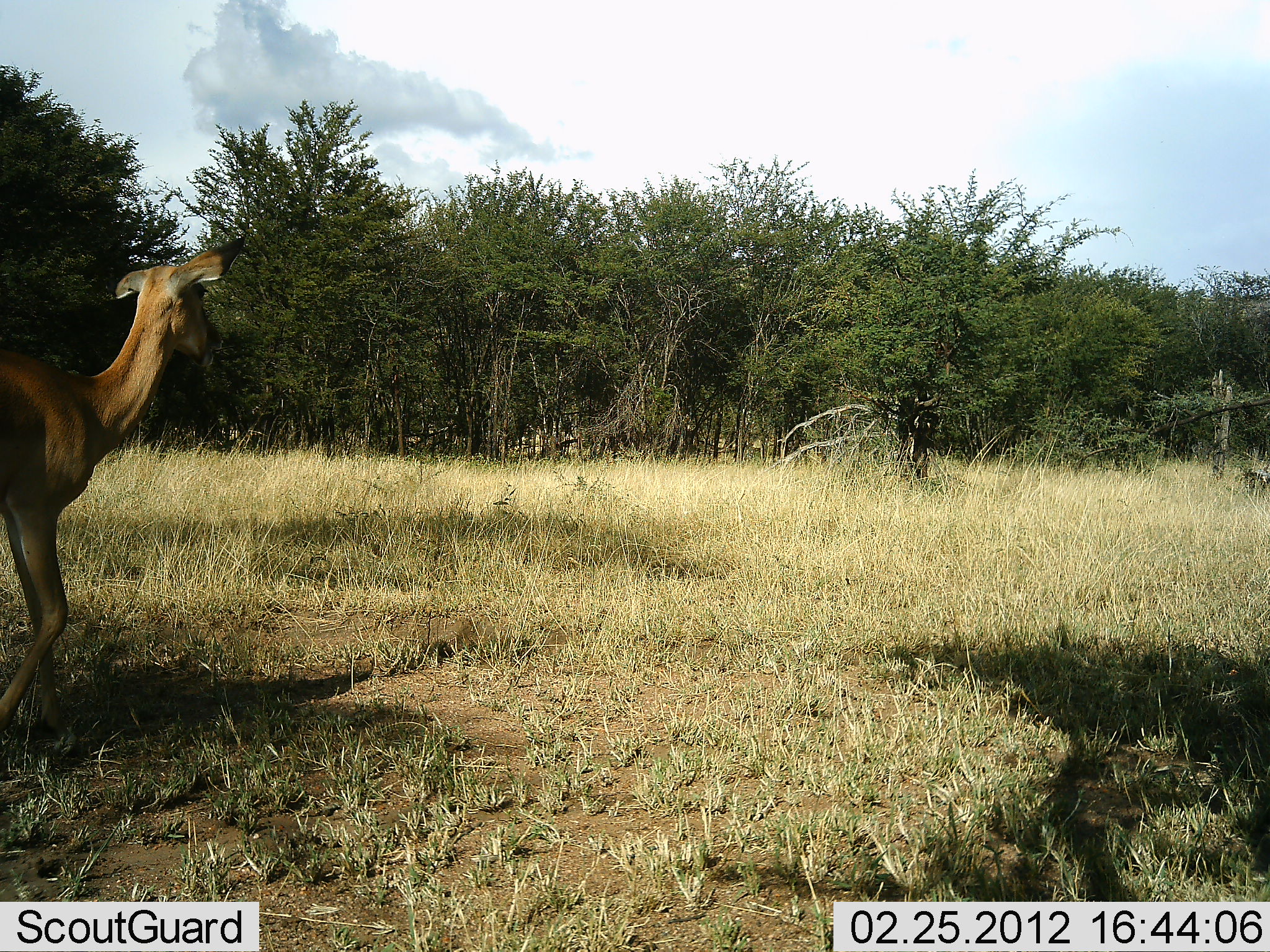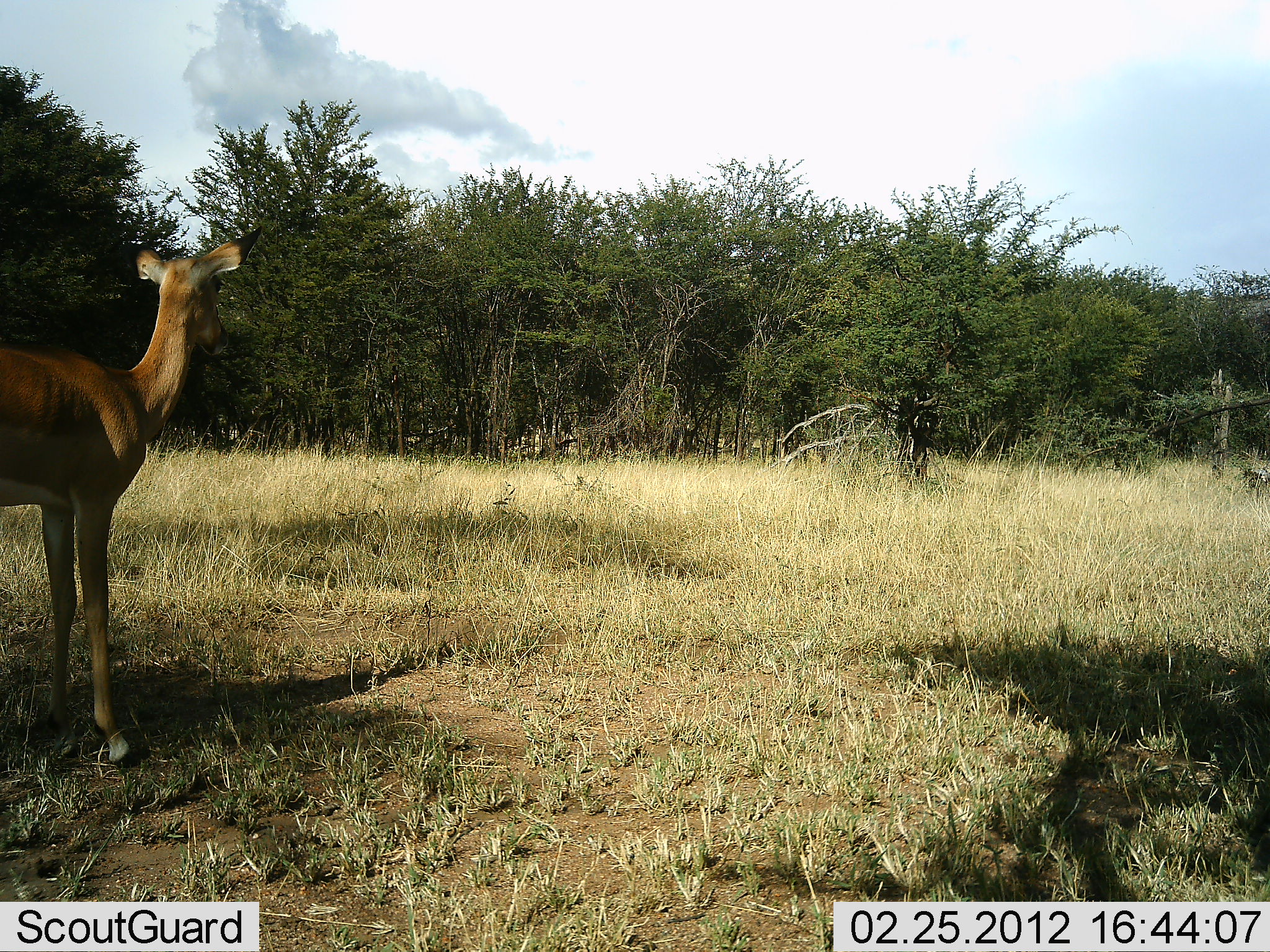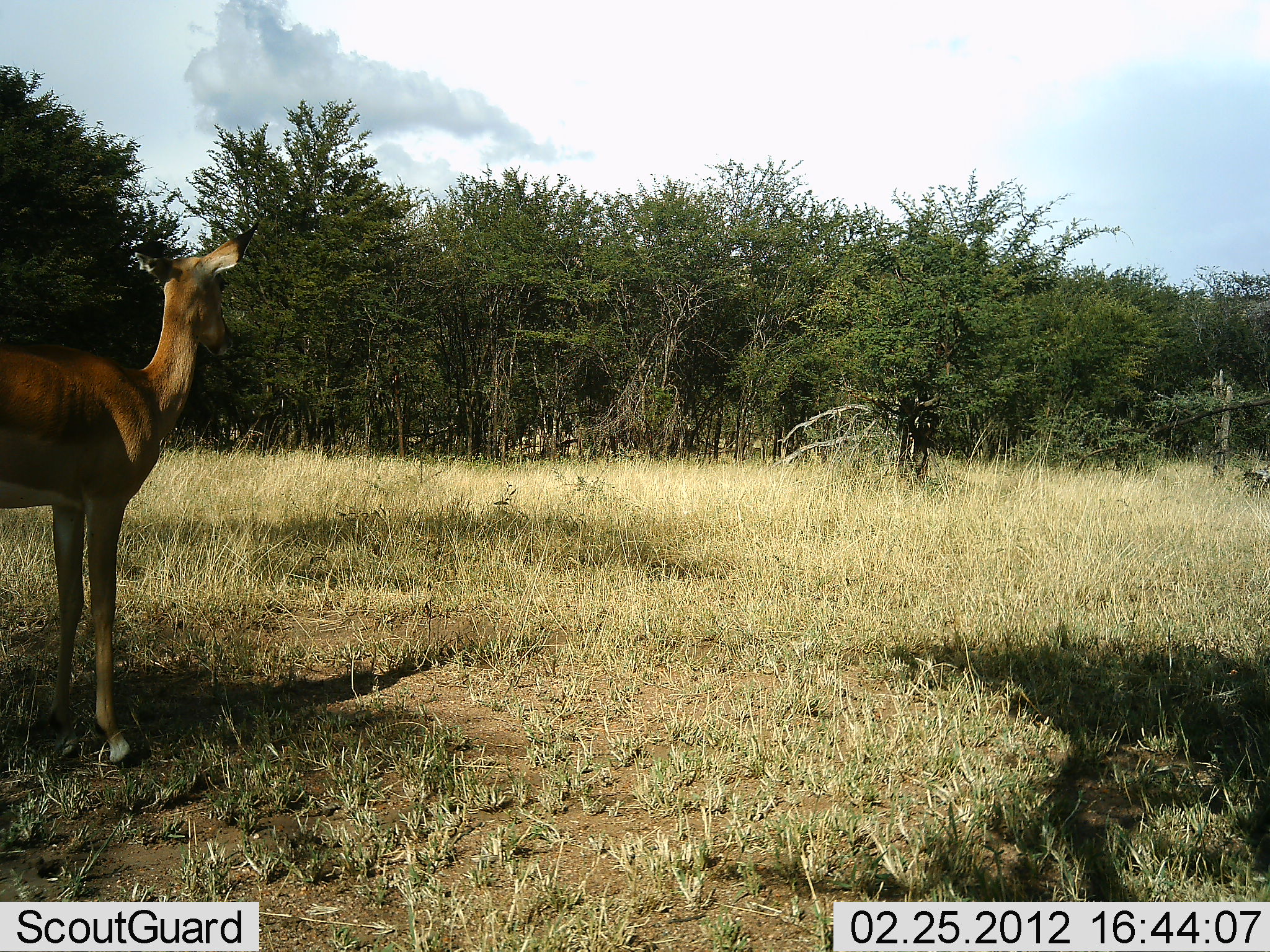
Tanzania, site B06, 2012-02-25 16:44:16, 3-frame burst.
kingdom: Animalia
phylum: Chordata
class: Mammalia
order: Artiodactyla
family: Bovidae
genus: Aepyceros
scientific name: Aepyceros melampus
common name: impala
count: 1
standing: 93%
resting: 0%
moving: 7%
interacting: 0%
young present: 7%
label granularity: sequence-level